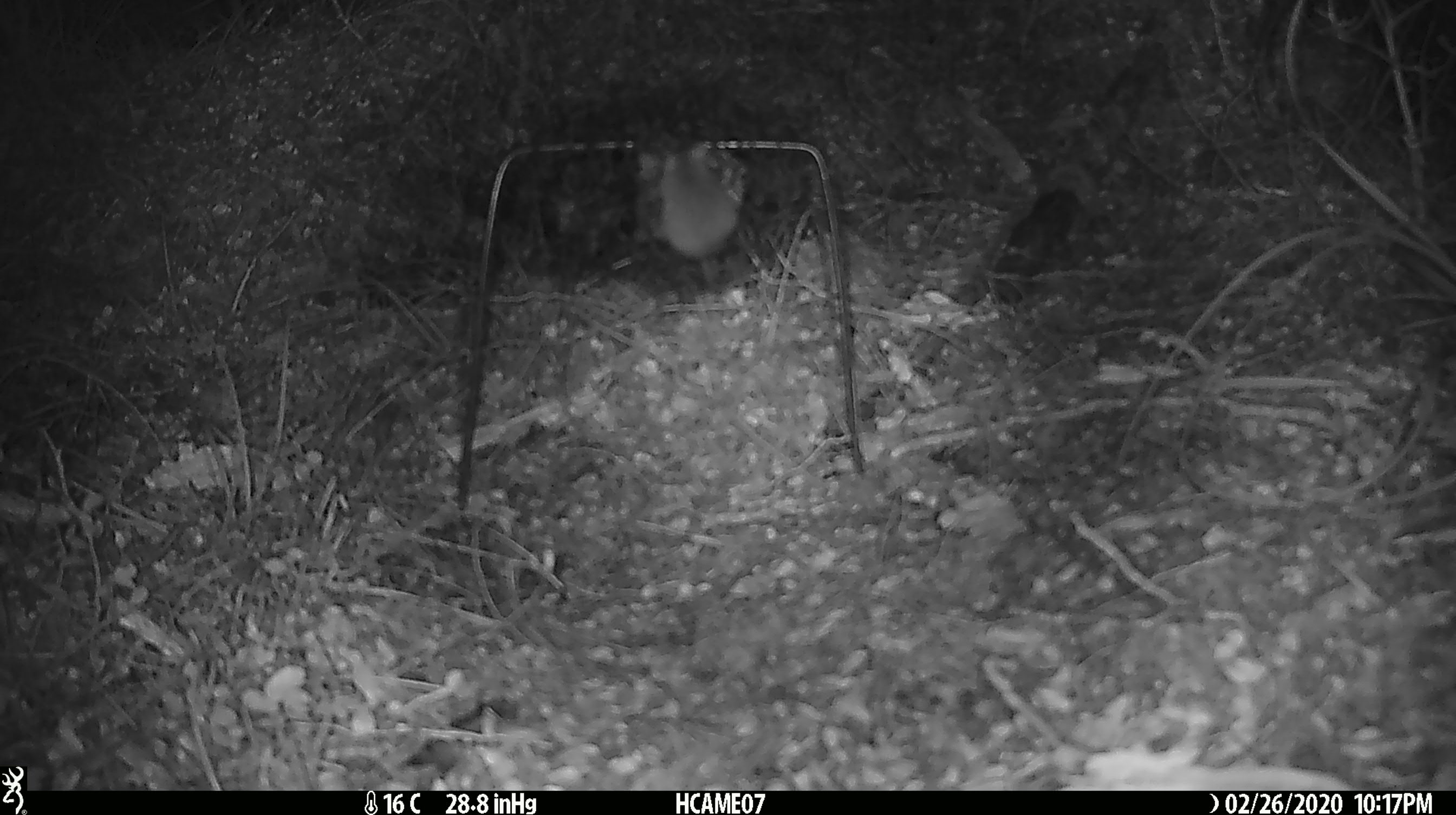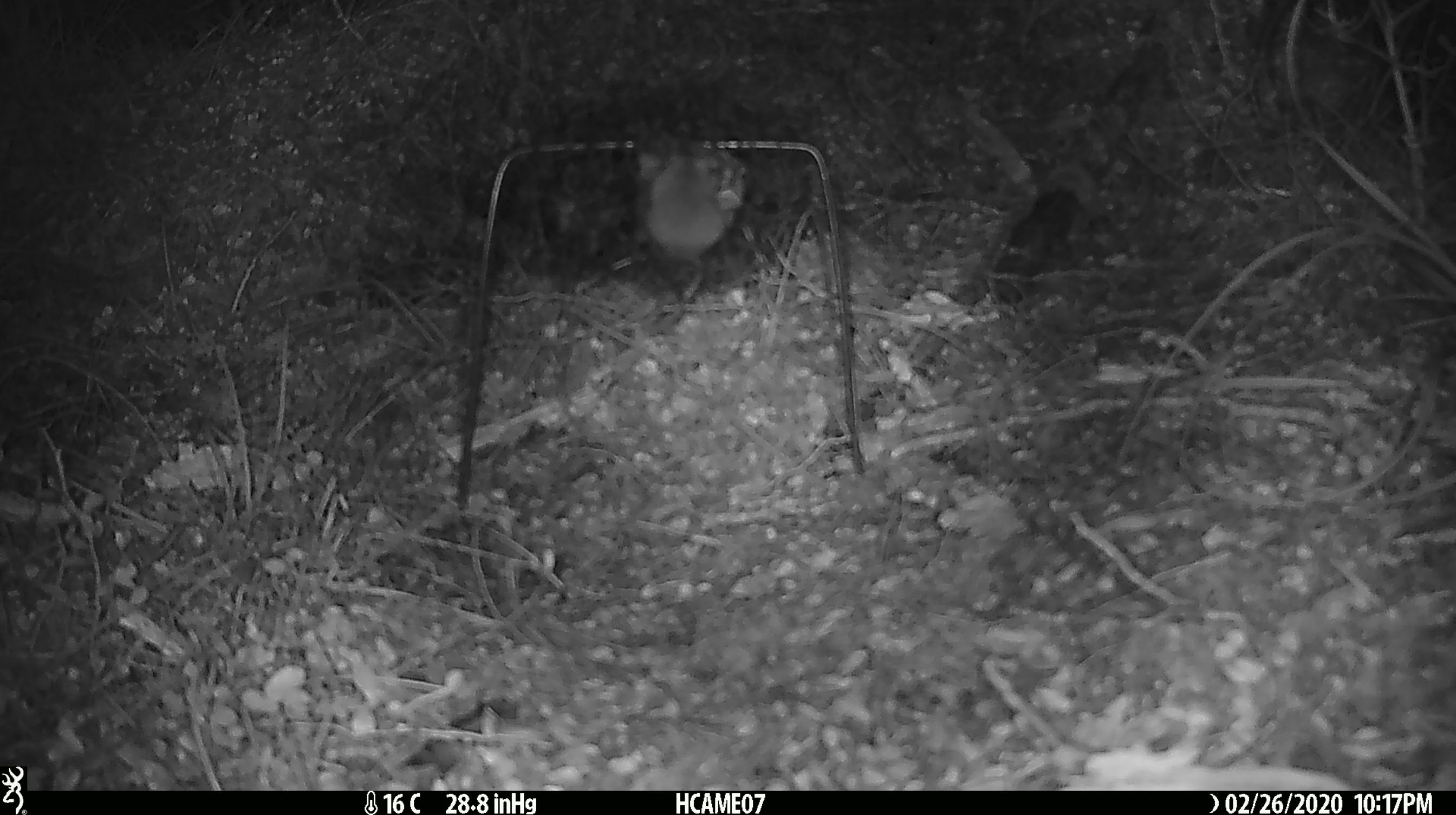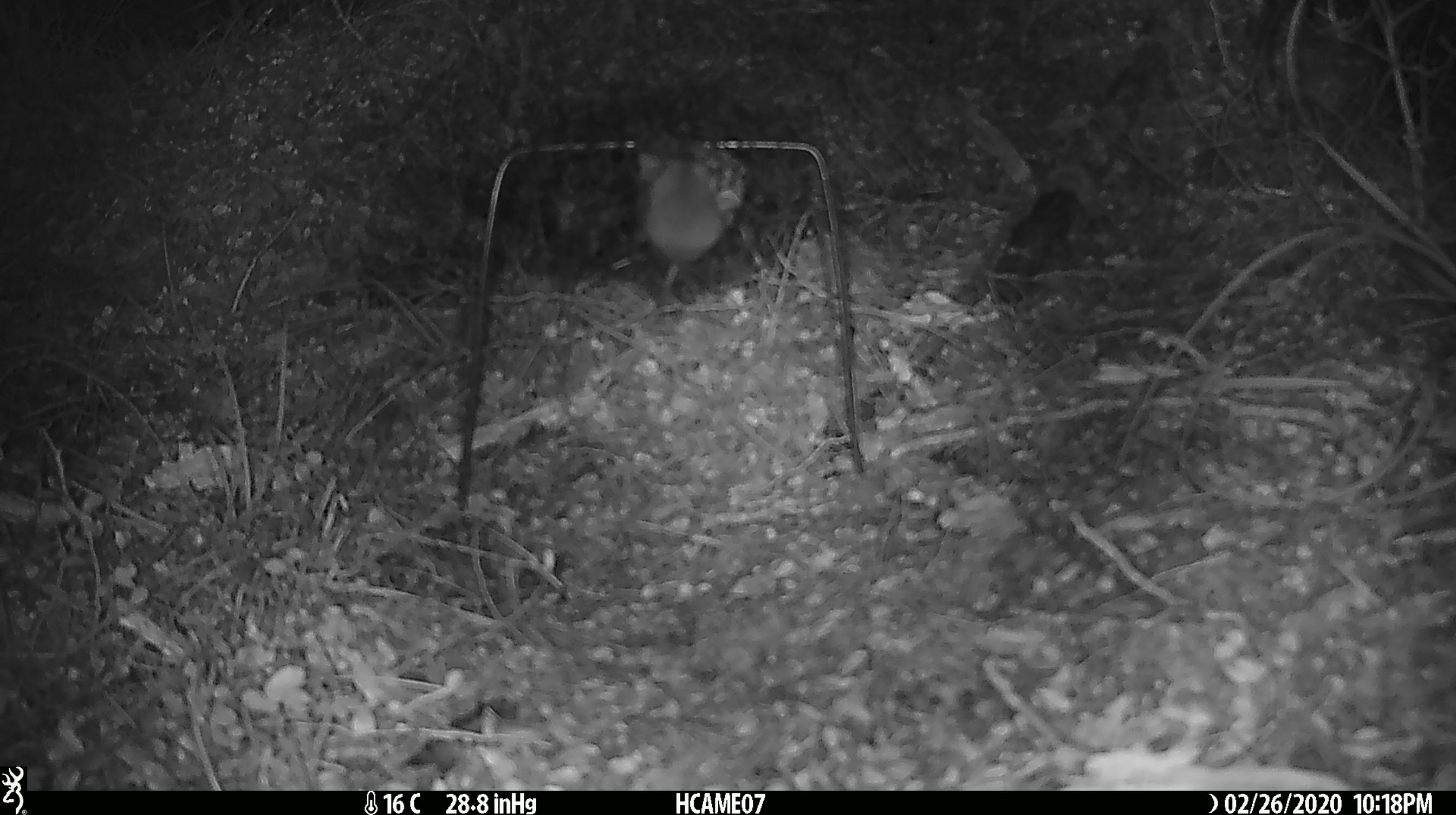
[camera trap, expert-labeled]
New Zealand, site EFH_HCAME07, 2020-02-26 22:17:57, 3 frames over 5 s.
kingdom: Animalia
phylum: Chordata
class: Mammalia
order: Rodentia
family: Muridae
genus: Mus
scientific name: Mus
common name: mouse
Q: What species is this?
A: Mouse (Mus).